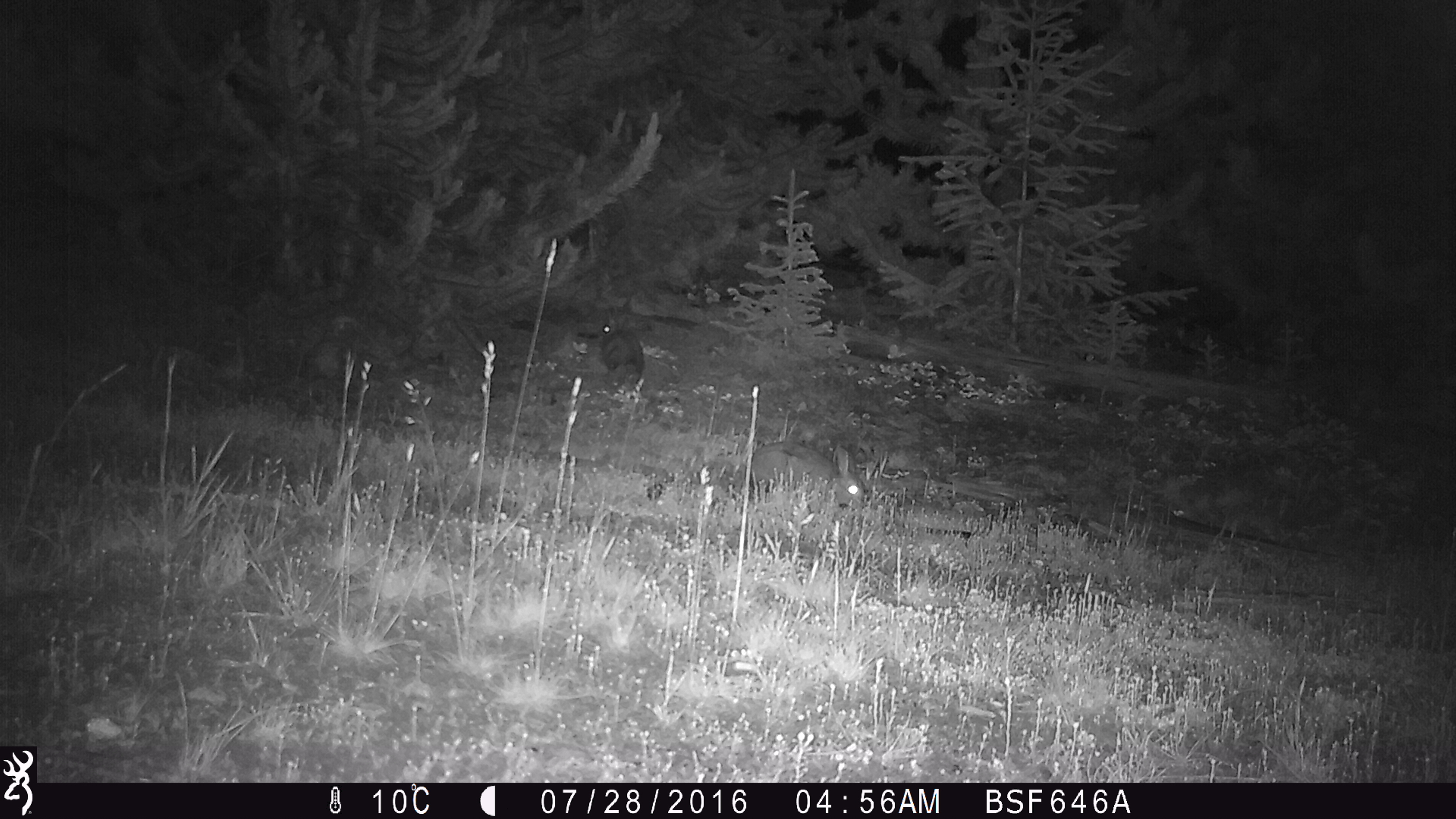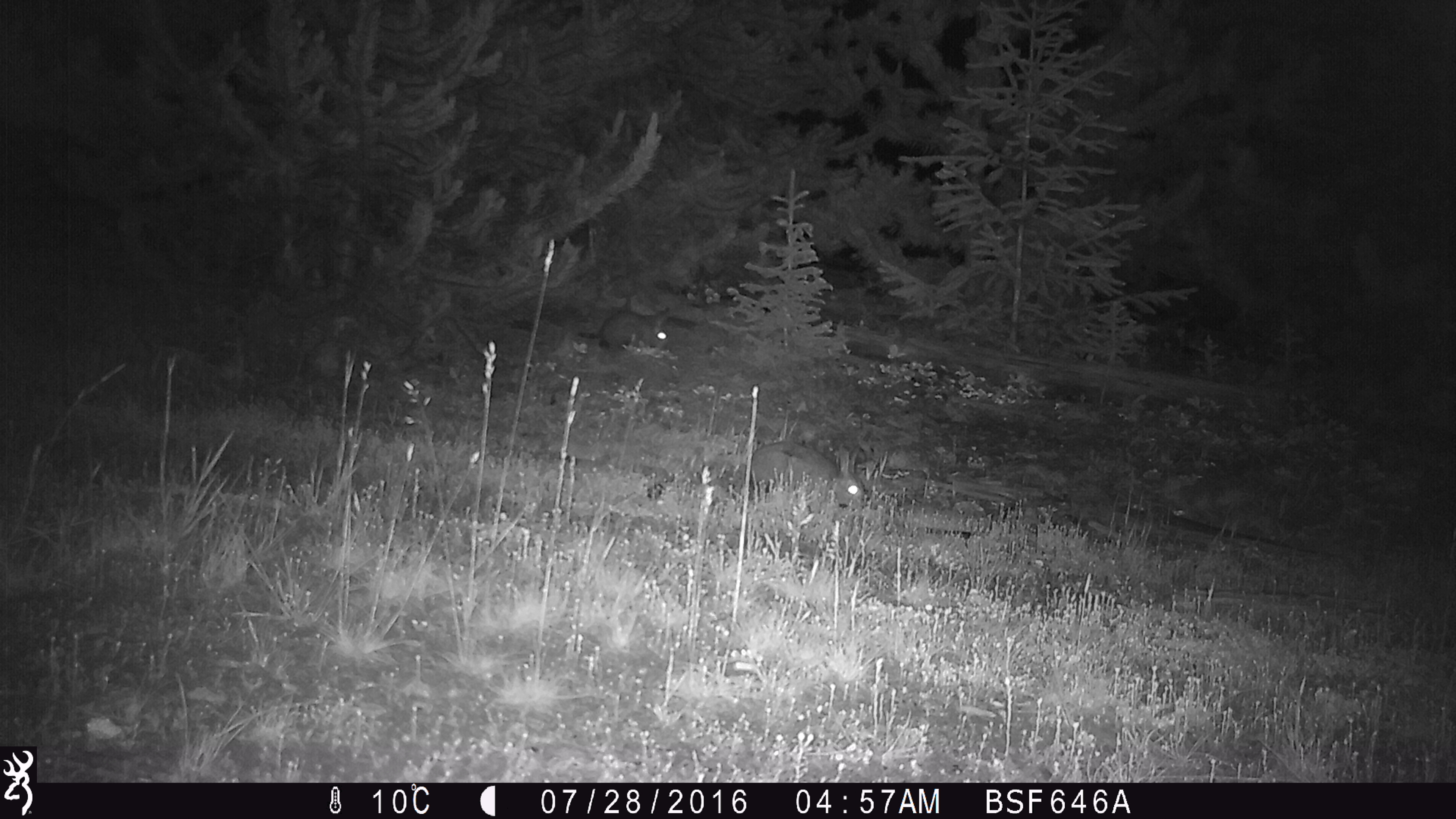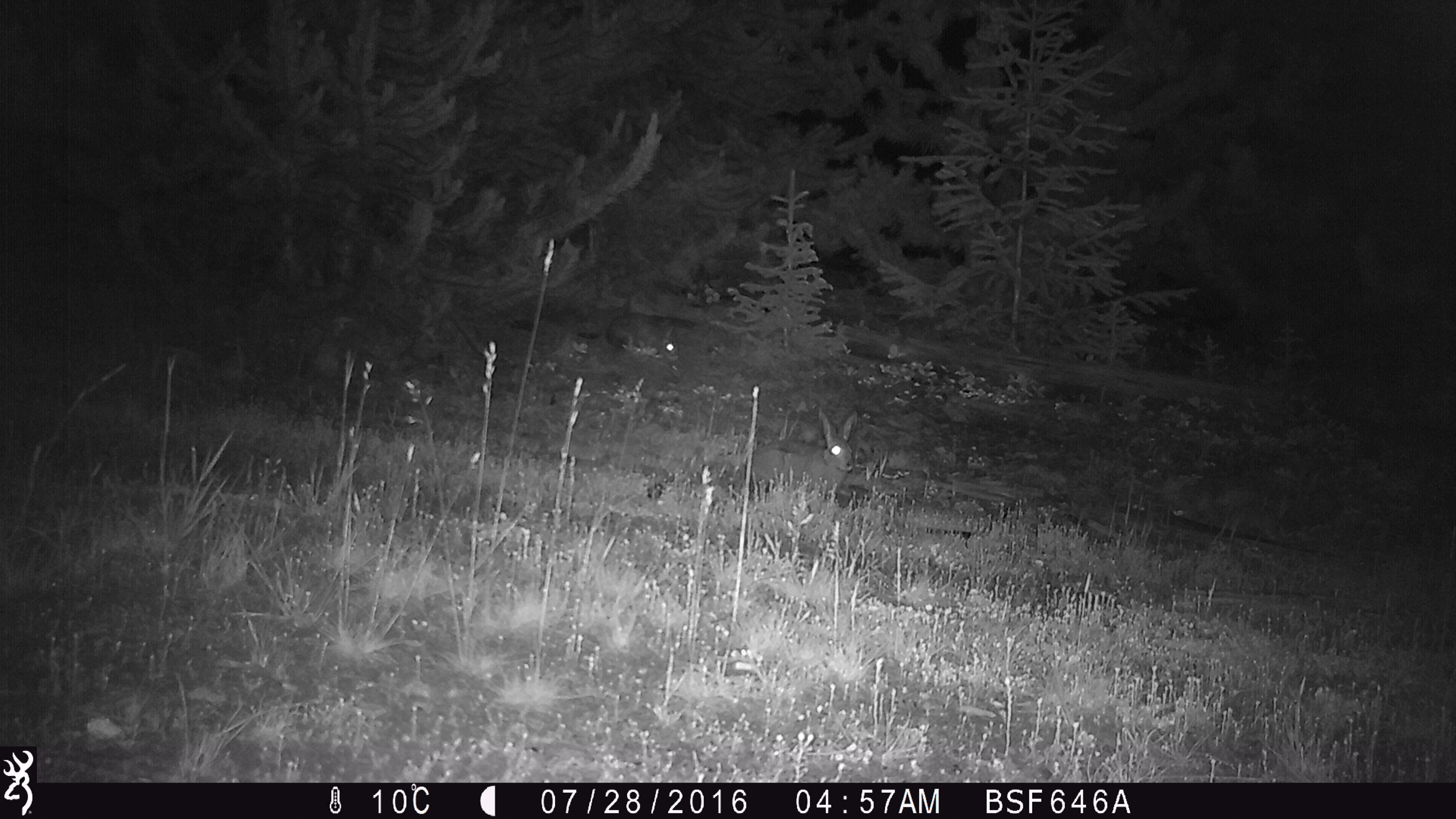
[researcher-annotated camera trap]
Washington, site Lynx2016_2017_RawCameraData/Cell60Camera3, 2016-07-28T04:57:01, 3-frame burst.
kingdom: Animalia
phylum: Chordata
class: Mammalia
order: Lagomorpha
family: Leporidae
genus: Lepus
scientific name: Lepus americanus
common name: snowshoe hare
Lepus americanus (snowshoe hare). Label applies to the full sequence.